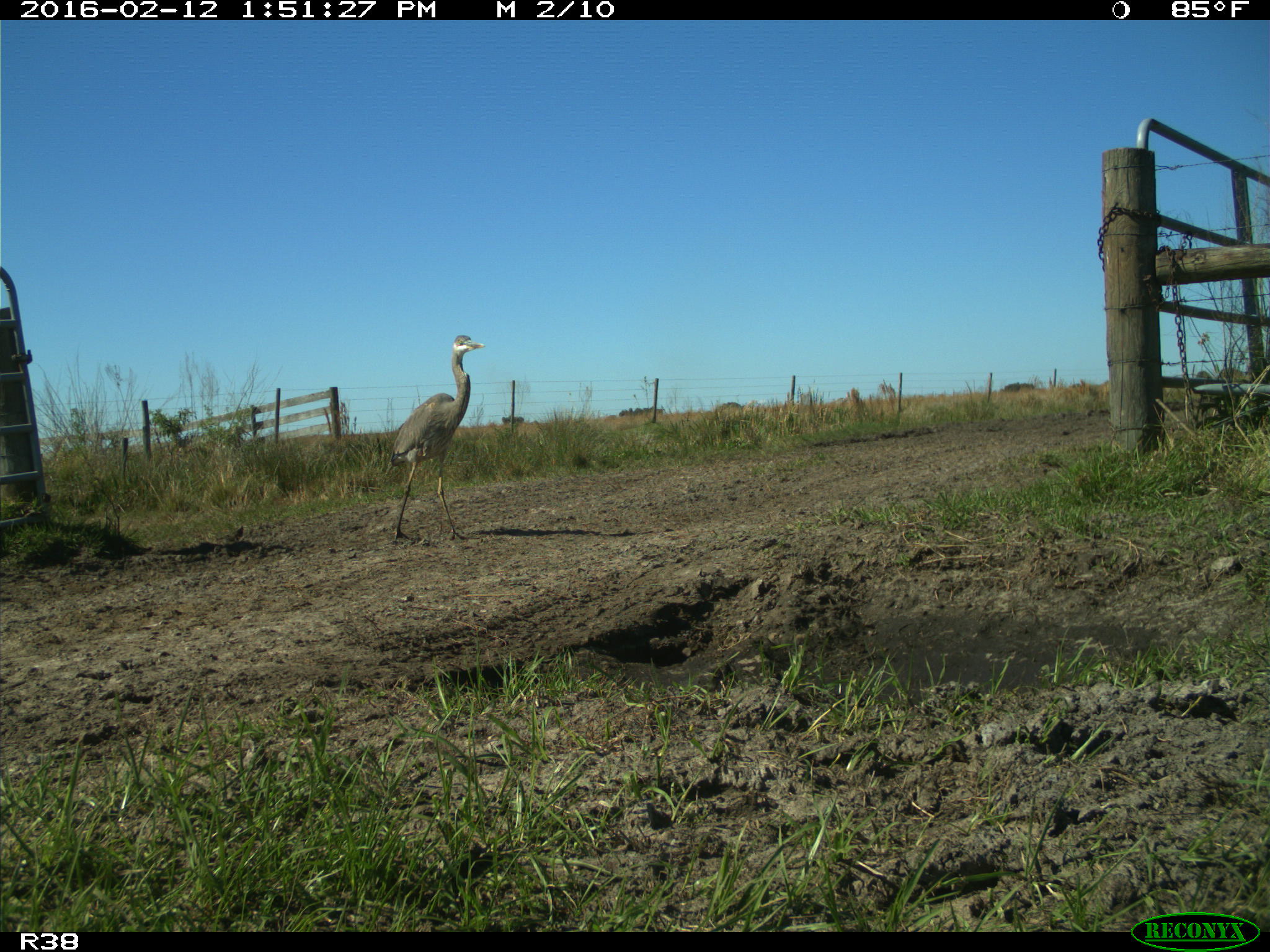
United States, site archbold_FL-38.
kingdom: Animalia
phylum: Chordata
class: Aves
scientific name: Aves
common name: birds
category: unidentified bird